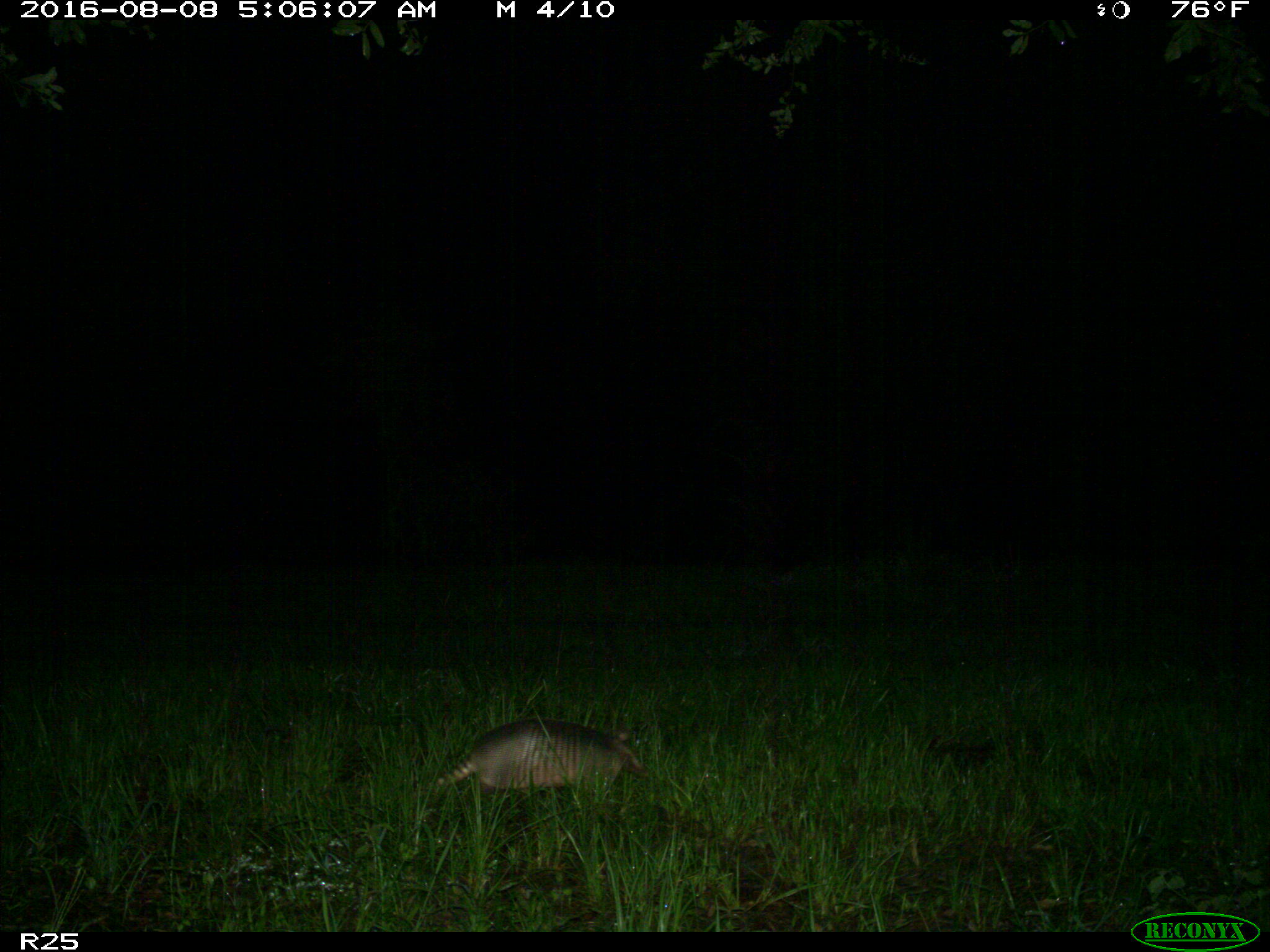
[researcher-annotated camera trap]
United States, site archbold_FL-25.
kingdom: Animalia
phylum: Chordata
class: Mammalia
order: Cingulata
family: Dasypodidae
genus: Dasypus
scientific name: Dasypus novemcinctus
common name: nine-banded armadillo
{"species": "Dasypus novemcinctus (nine-banded armadillo)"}